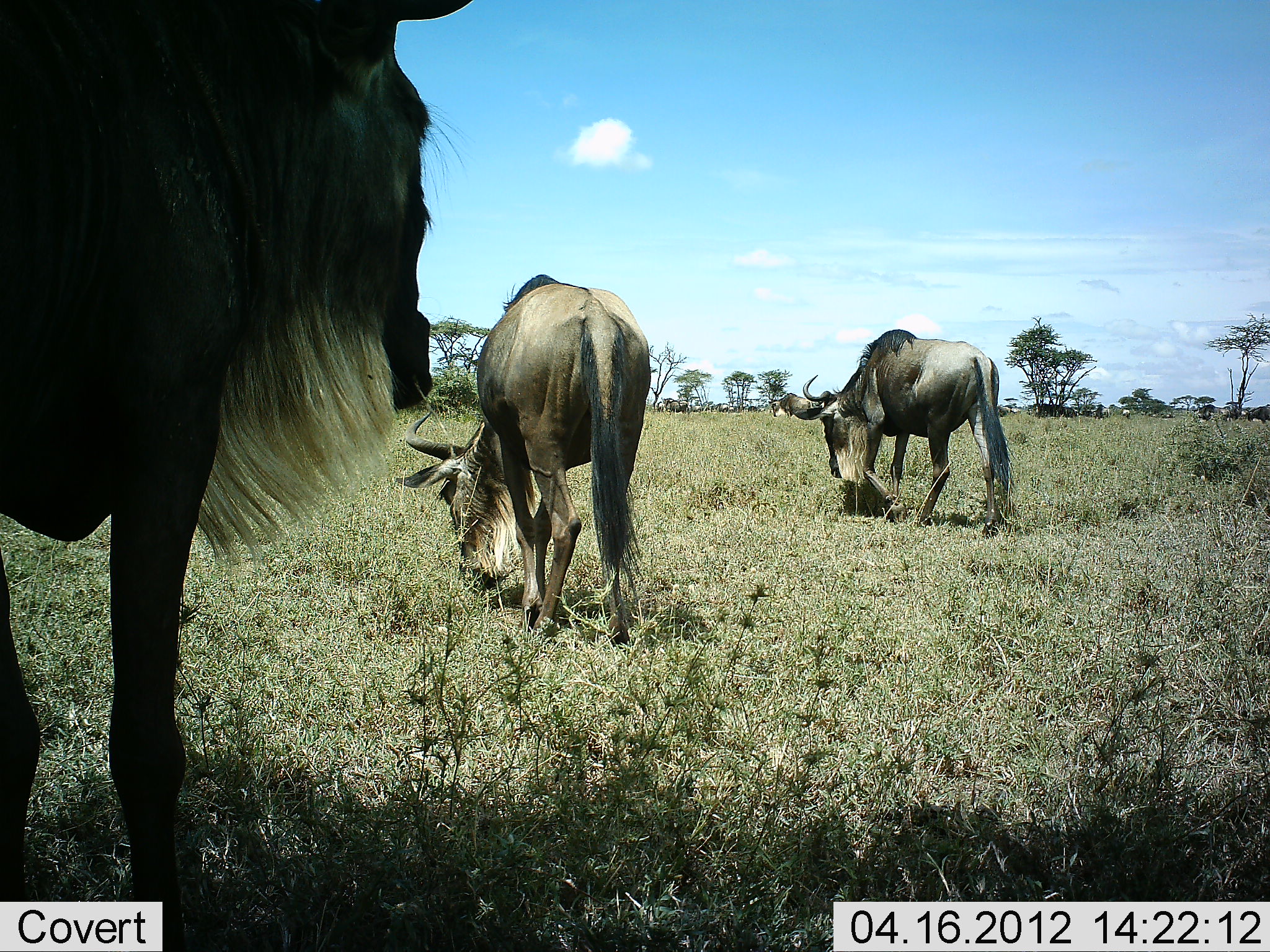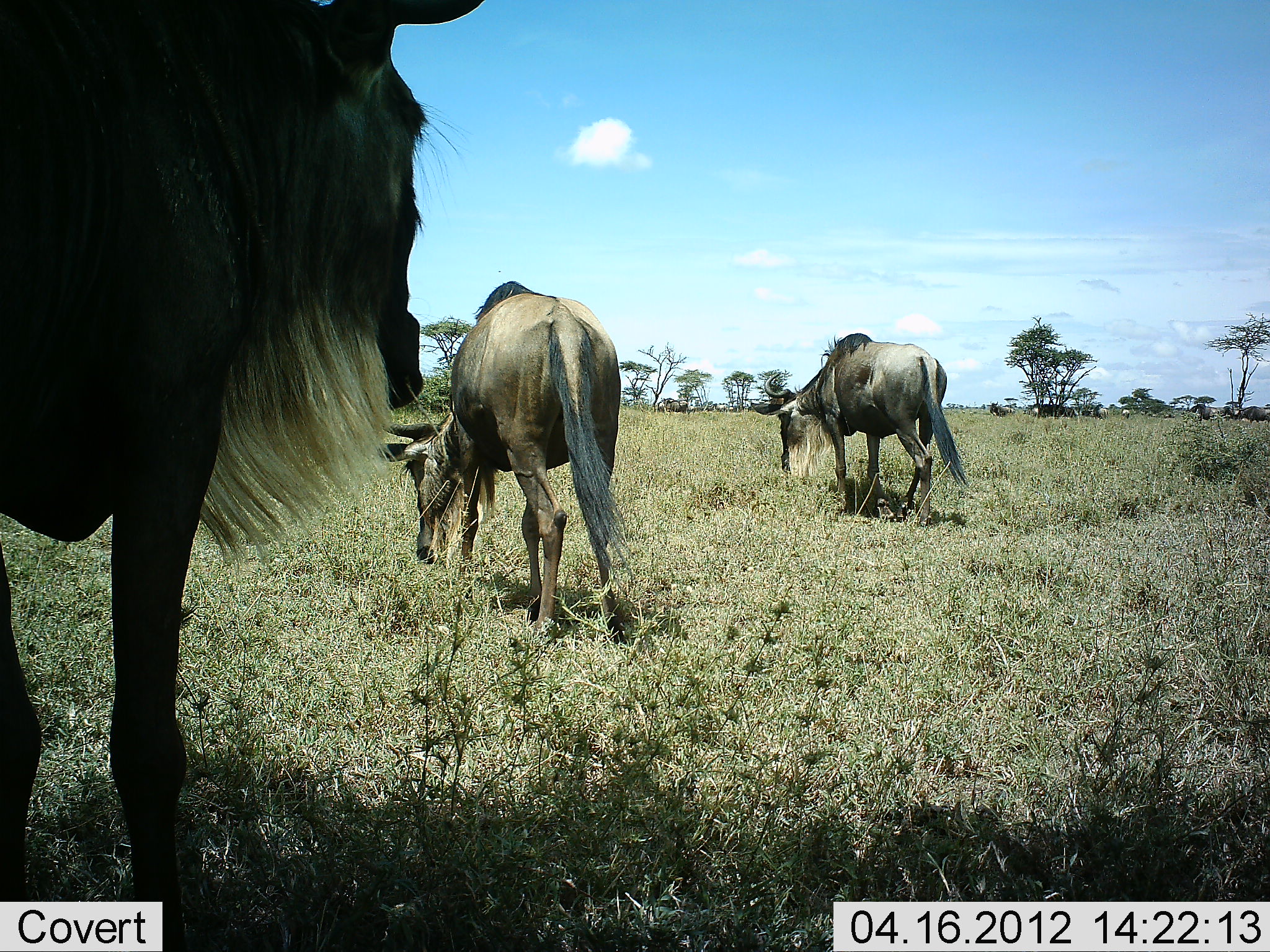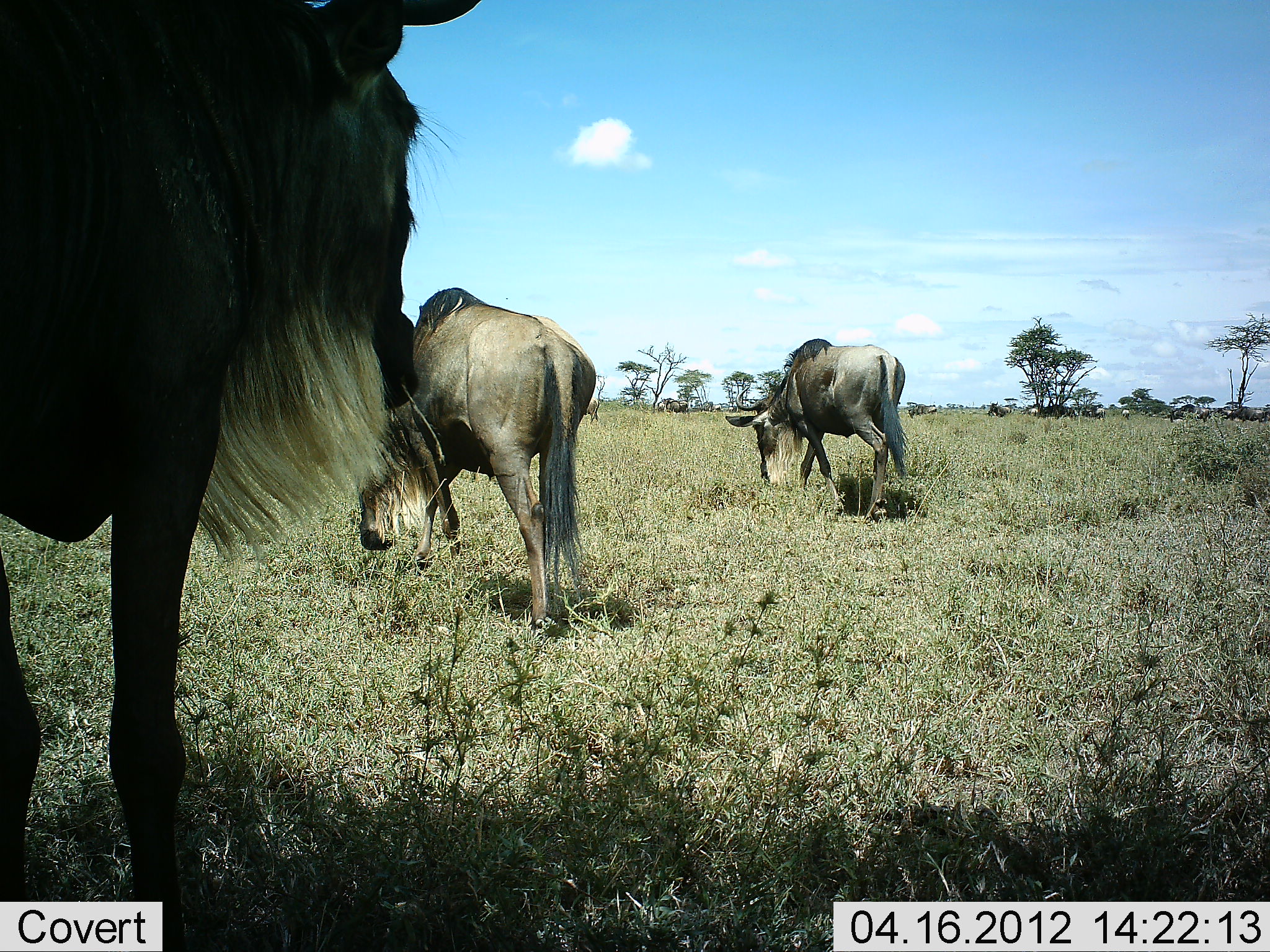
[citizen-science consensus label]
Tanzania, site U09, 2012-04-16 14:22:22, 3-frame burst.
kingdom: Animalia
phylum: Chordata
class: Mammalia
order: Artiodactyla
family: Bovidae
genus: Connochaetes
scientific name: Connochaetes taurinus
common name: blue wildebeest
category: wildebeest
Wildebeest (blue wildebeest) (Connochaetes taurinus), count 3. Behavior (volunteer vote fractions): standing 47%, resting 0%, moving 53%, interacting 0%. Young present (vote fraction): 0%. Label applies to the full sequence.